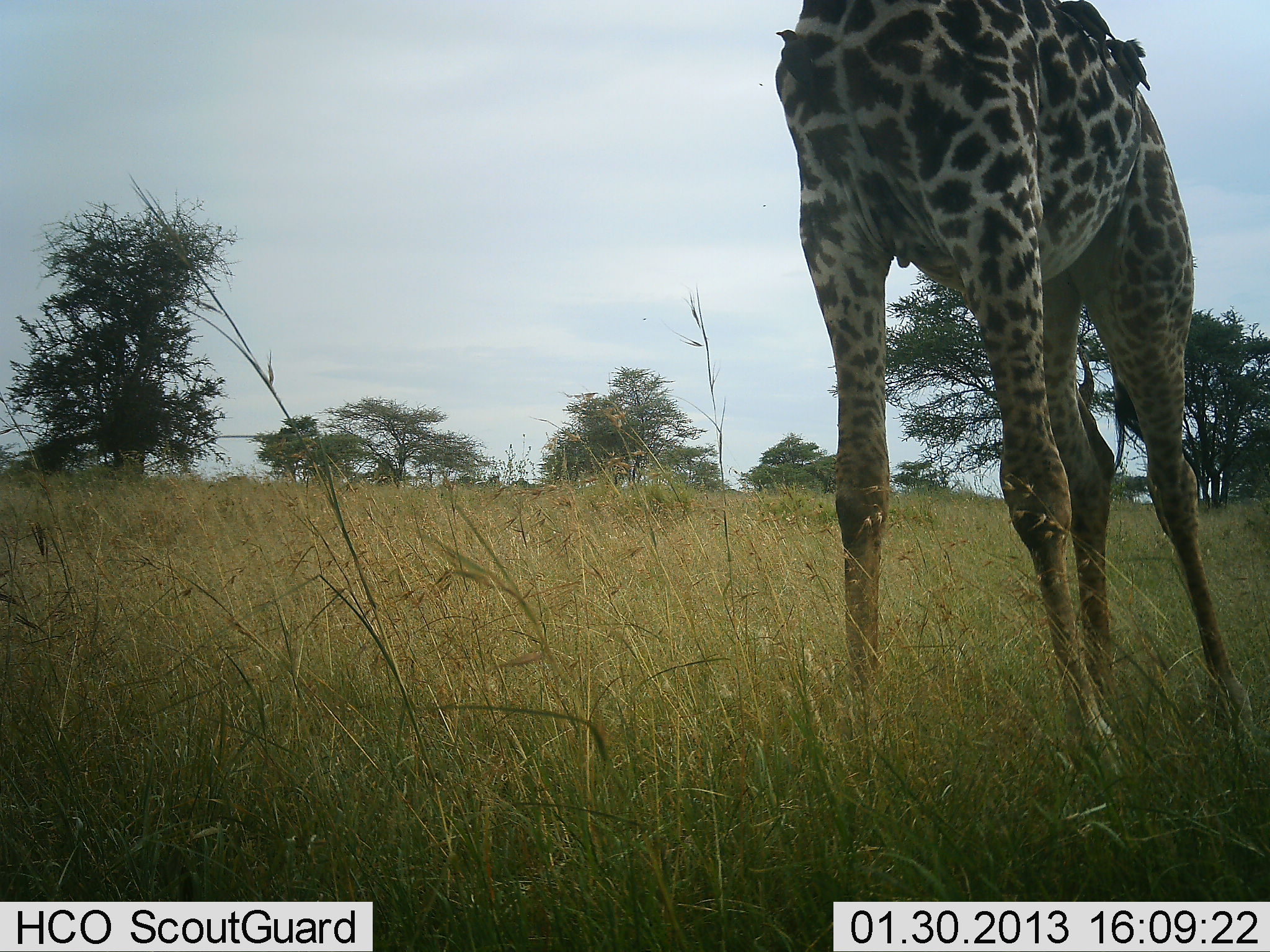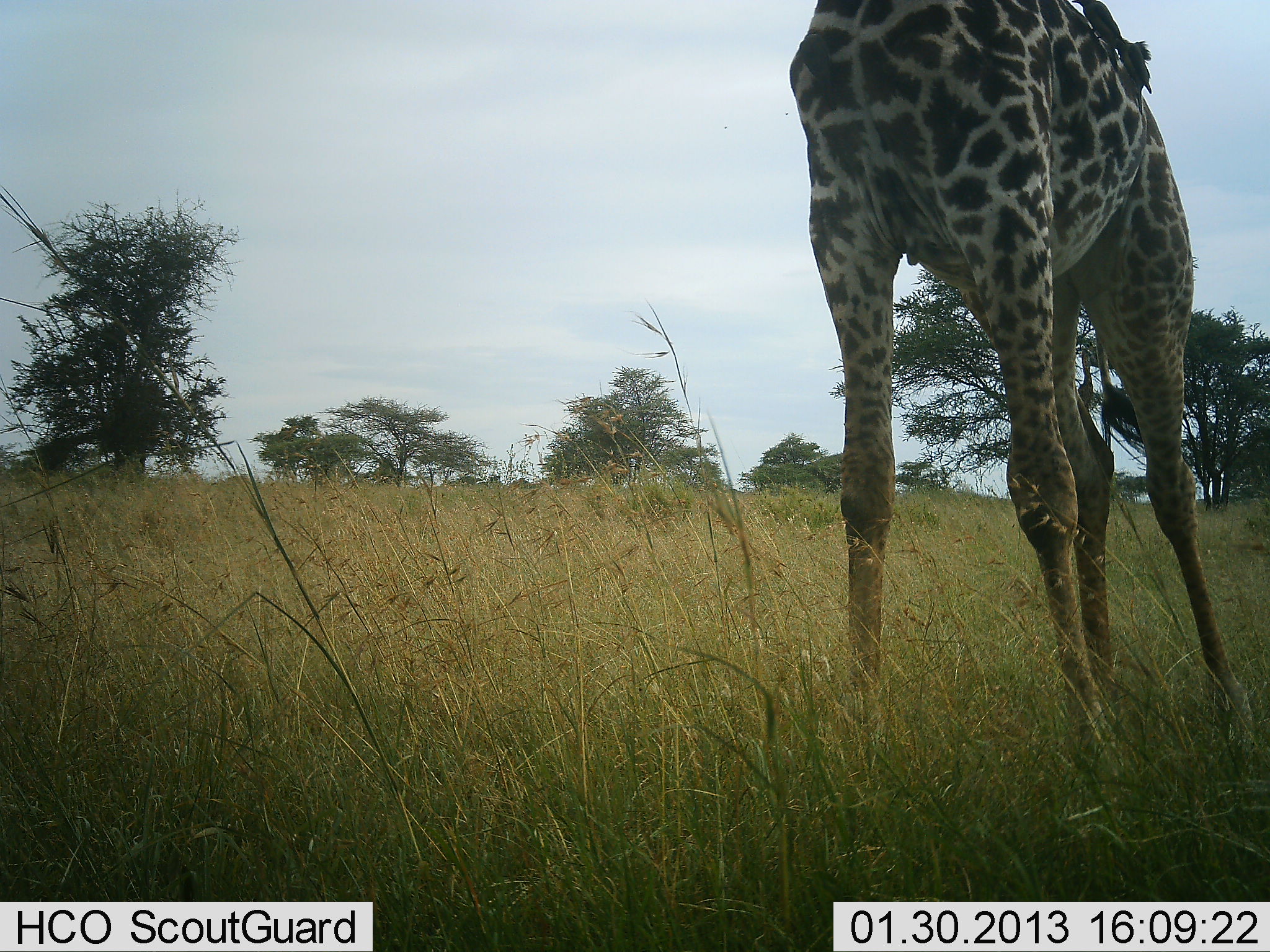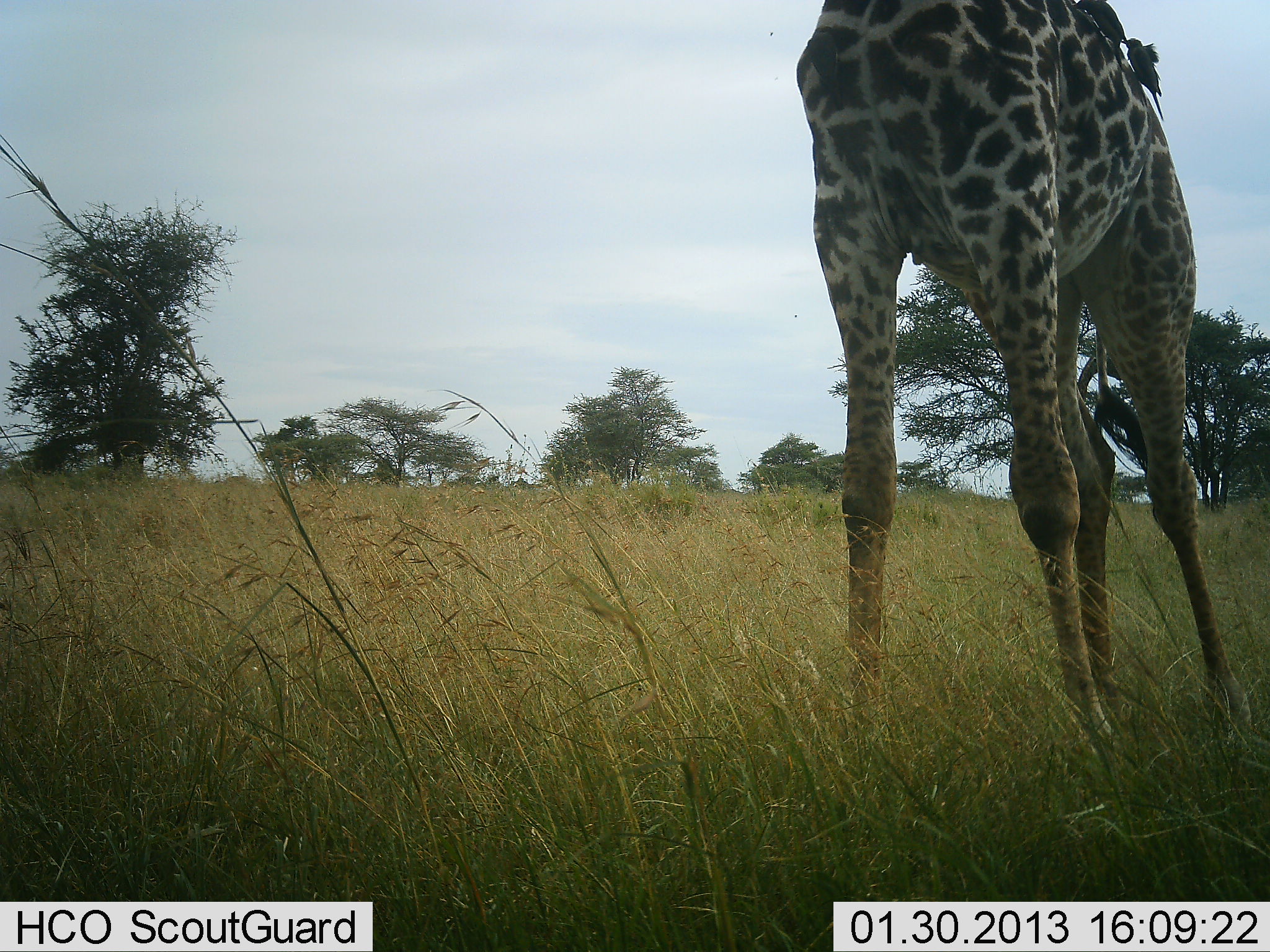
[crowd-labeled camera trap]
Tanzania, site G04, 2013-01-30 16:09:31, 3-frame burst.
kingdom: Animalia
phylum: Chordata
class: Mammalia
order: Artiodactyla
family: Giraffidae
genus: Giraffa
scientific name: Giraffa camelopardalis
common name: giraffe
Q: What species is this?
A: Giraffe (Giraffa camelopardalis).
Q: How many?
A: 1.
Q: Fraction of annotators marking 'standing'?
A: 93%.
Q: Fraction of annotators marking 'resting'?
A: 0%.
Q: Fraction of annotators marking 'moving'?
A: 0%.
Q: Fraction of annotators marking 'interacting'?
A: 0%.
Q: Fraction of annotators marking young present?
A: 0%.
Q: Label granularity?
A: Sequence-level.